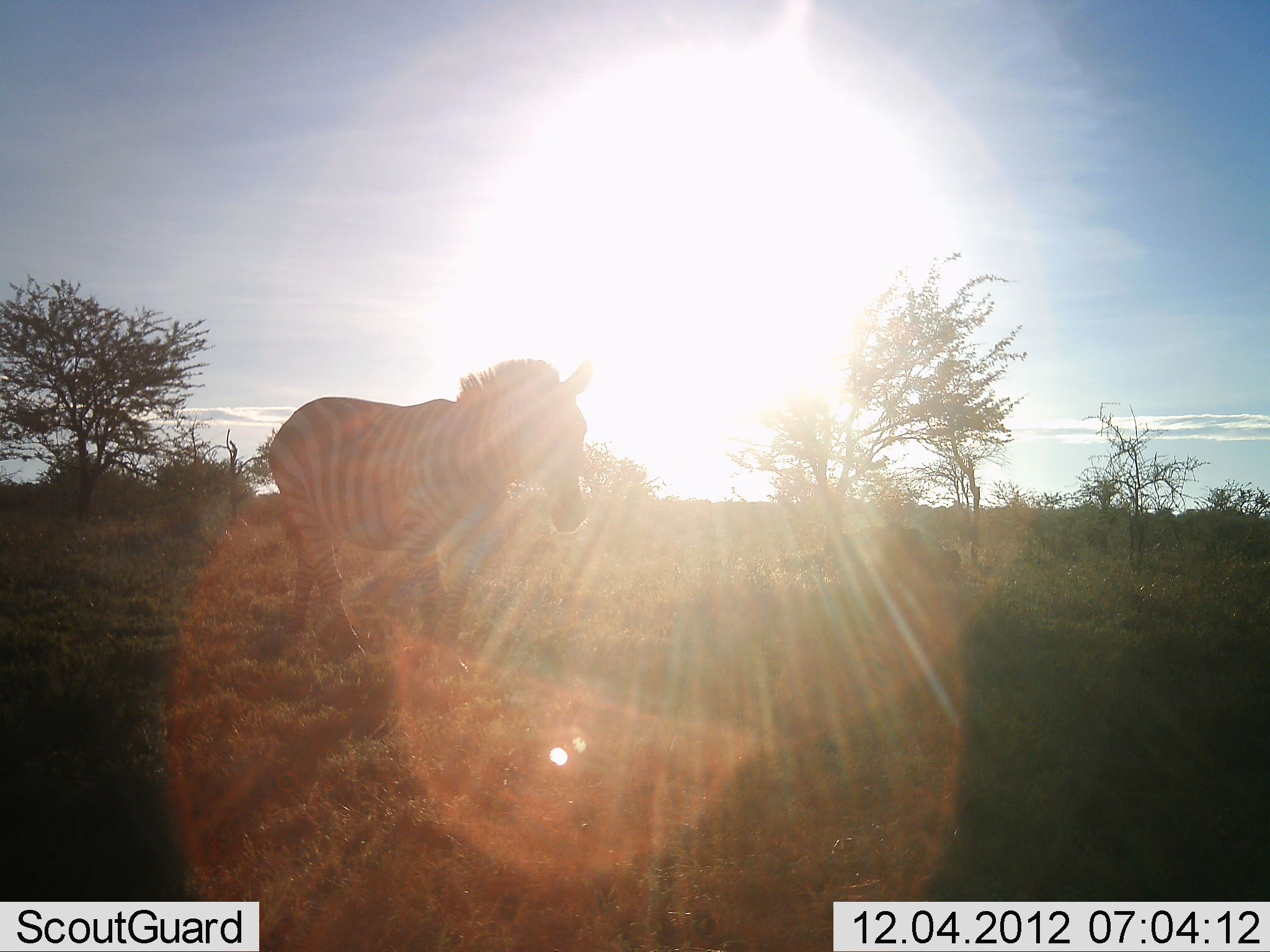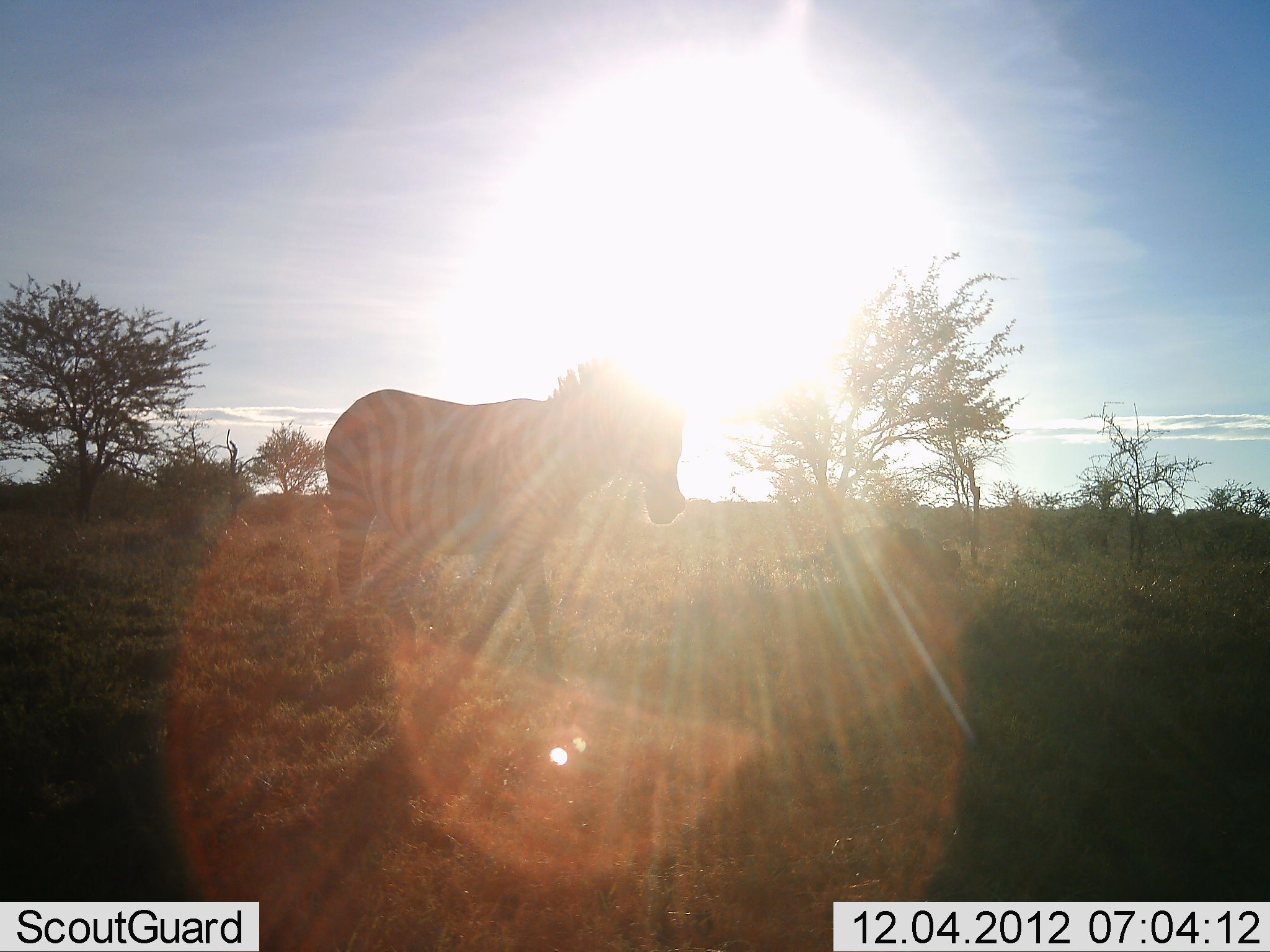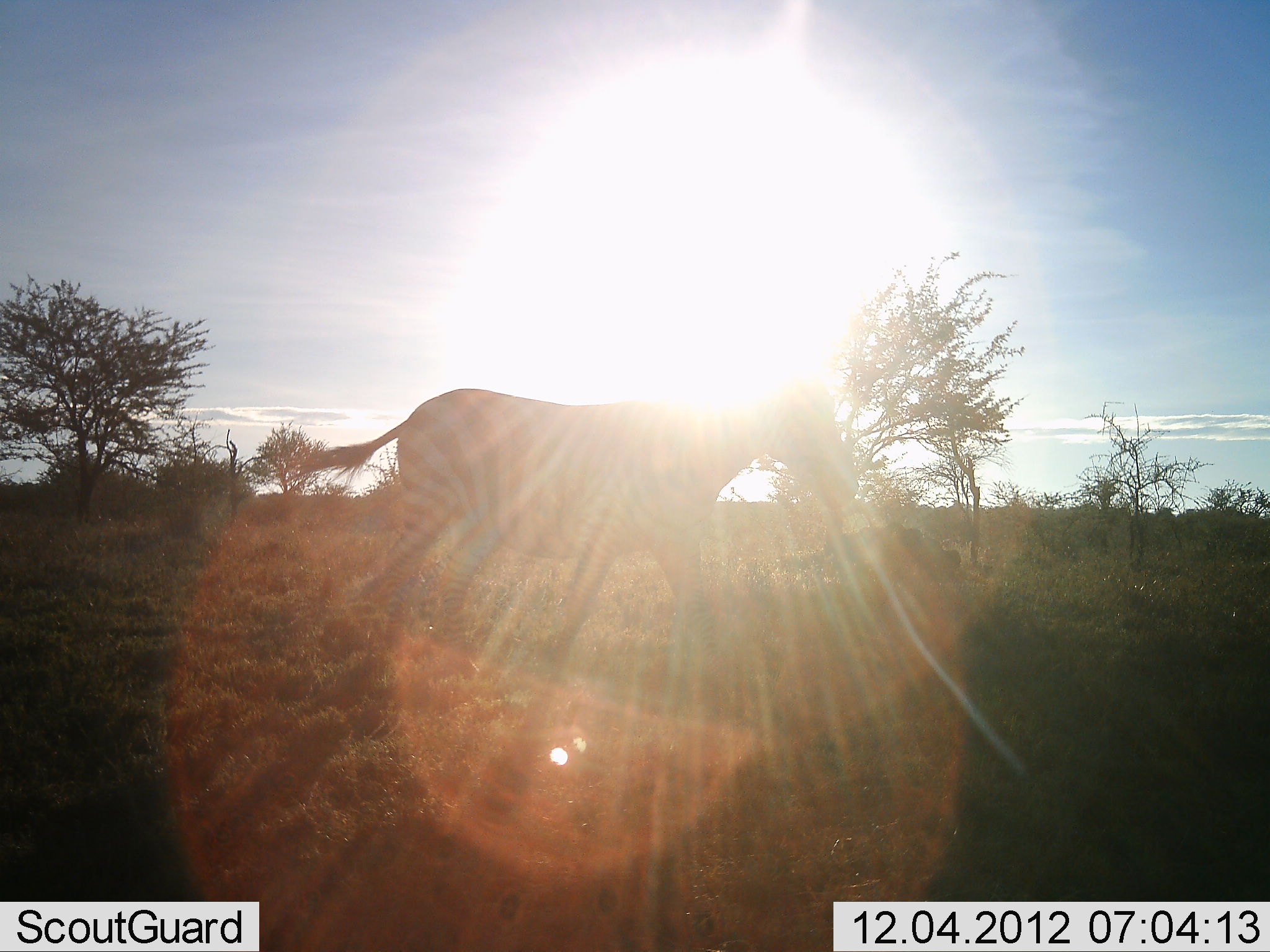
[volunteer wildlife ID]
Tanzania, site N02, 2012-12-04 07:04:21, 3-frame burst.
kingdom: Animalia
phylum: Chordata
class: Mammalia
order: Perissodactyla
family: Equidae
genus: Equus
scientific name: Equus quagga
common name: plains zebra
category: zebra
Zebra (plains zebra) (Equus quagga), count 1. Behavior (volunteer vote fractions): standing 10%, resting 0%, moving 90%, interacting 0%. Young present (vote fraction): 0%. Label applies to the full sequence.